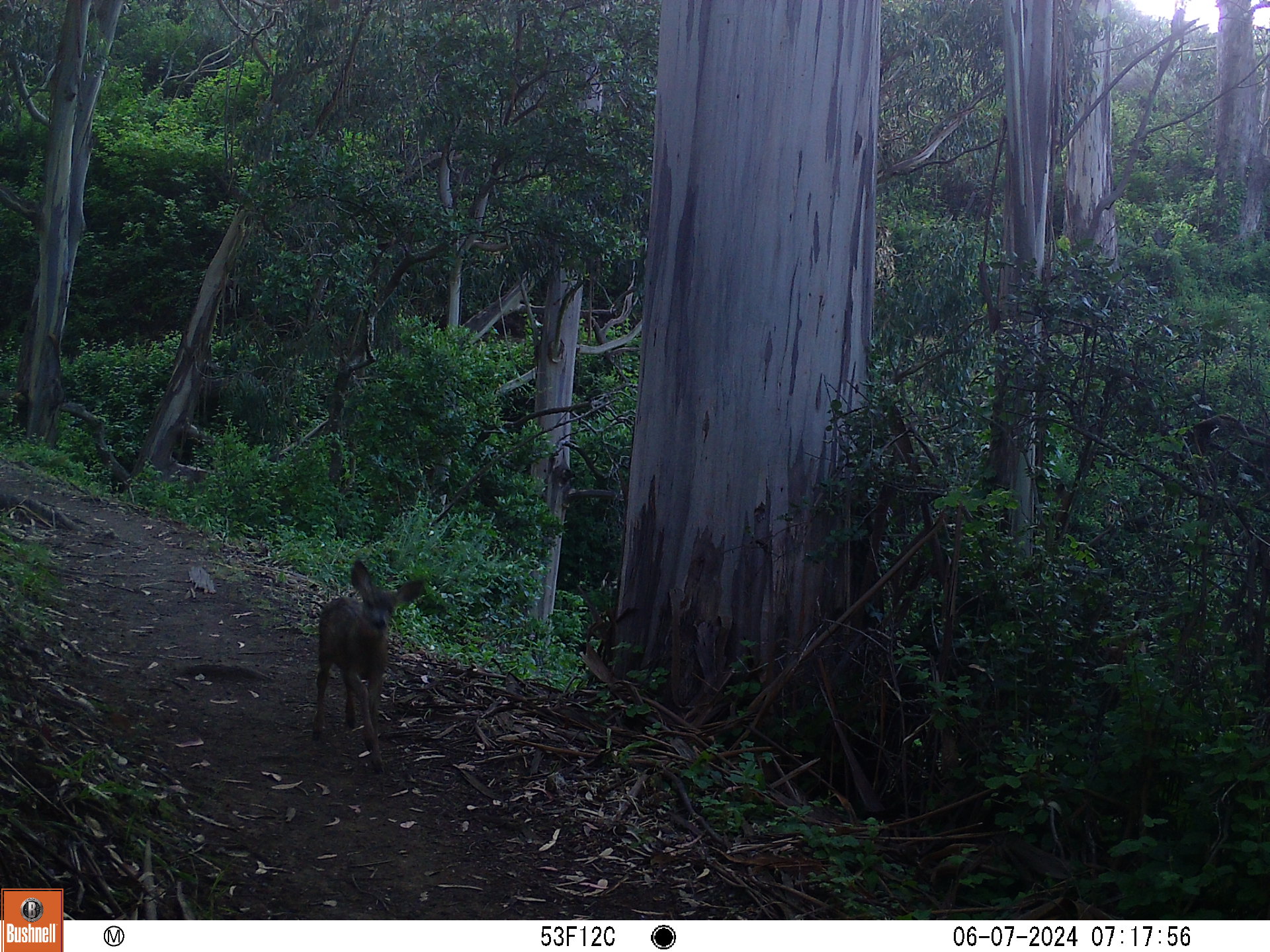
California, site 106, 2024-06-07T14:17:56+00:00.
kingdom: Animalia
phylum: Chordata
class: Mammalia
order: Artiodactyla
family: Cervidae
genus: Odocoileus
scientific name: Odocoileus hemionus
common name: mule deer